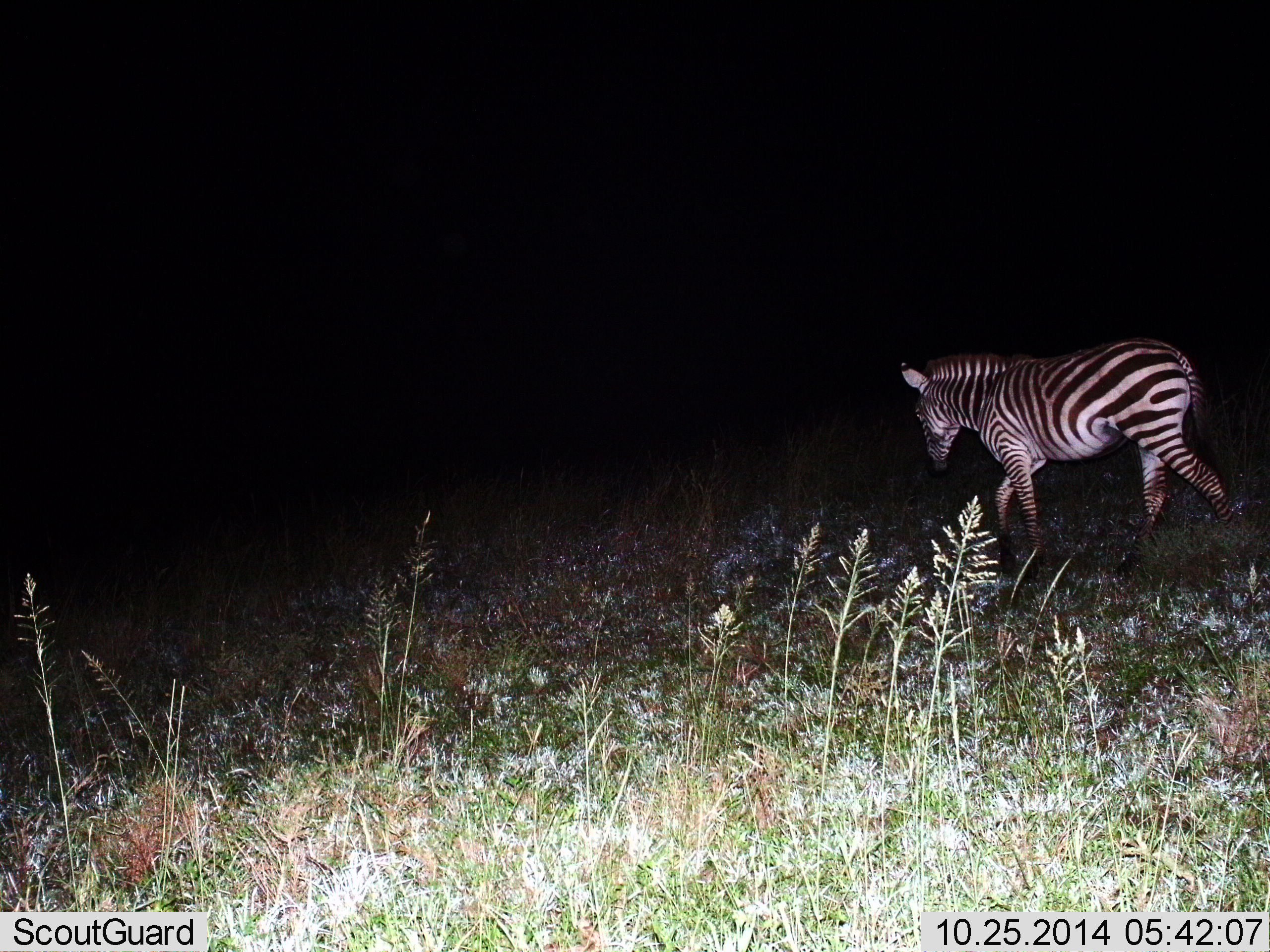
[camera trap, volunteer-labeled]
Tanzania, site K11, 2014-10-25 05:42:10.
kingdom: Animalia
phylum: Chordata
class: Mammalia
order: Perissodactyla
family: Equidae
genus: Equus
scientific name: Equus quagga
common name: plains zebra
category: zebra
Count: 1.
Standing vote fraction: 50%.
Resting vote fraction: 0%.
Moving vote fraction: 60%.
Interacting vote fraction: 0%.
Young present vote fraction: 0%.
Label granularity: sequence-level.